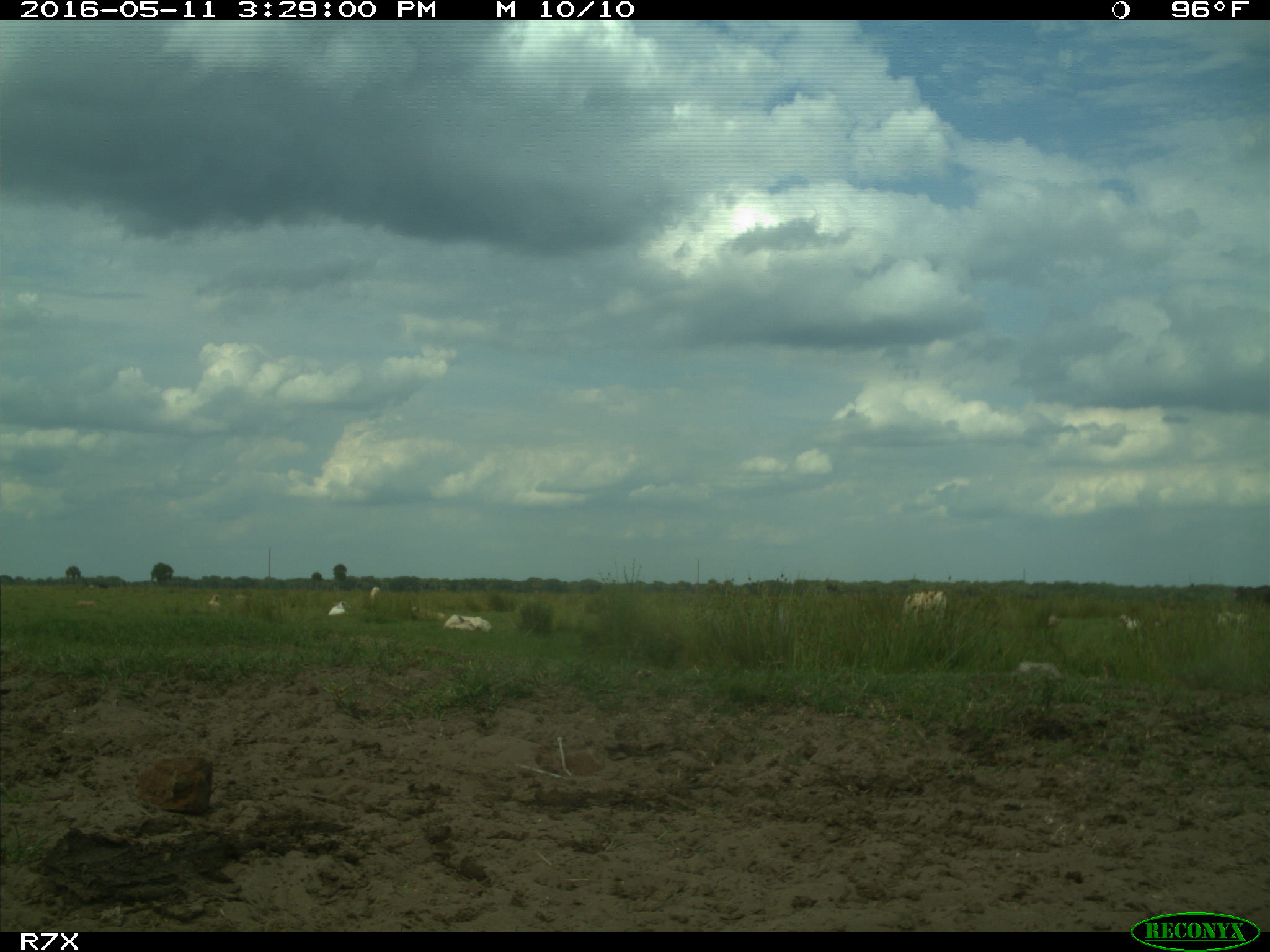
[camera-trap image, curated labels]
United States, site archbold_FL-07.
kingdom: Animalia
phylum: Chordata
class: Mammalia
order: Artiodactyla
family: Bovidae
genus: Bos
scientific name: Bos taurus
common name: domestic cow